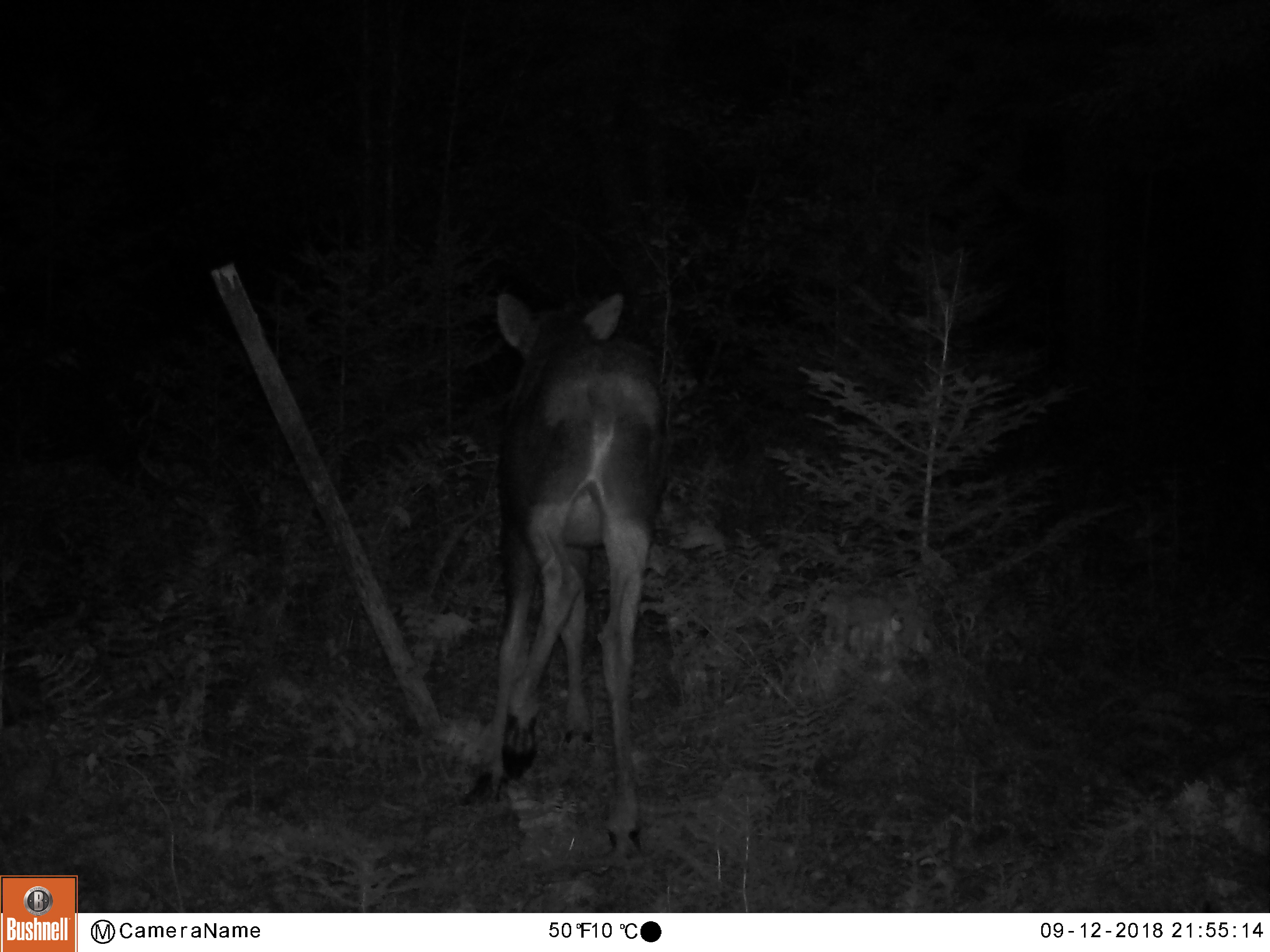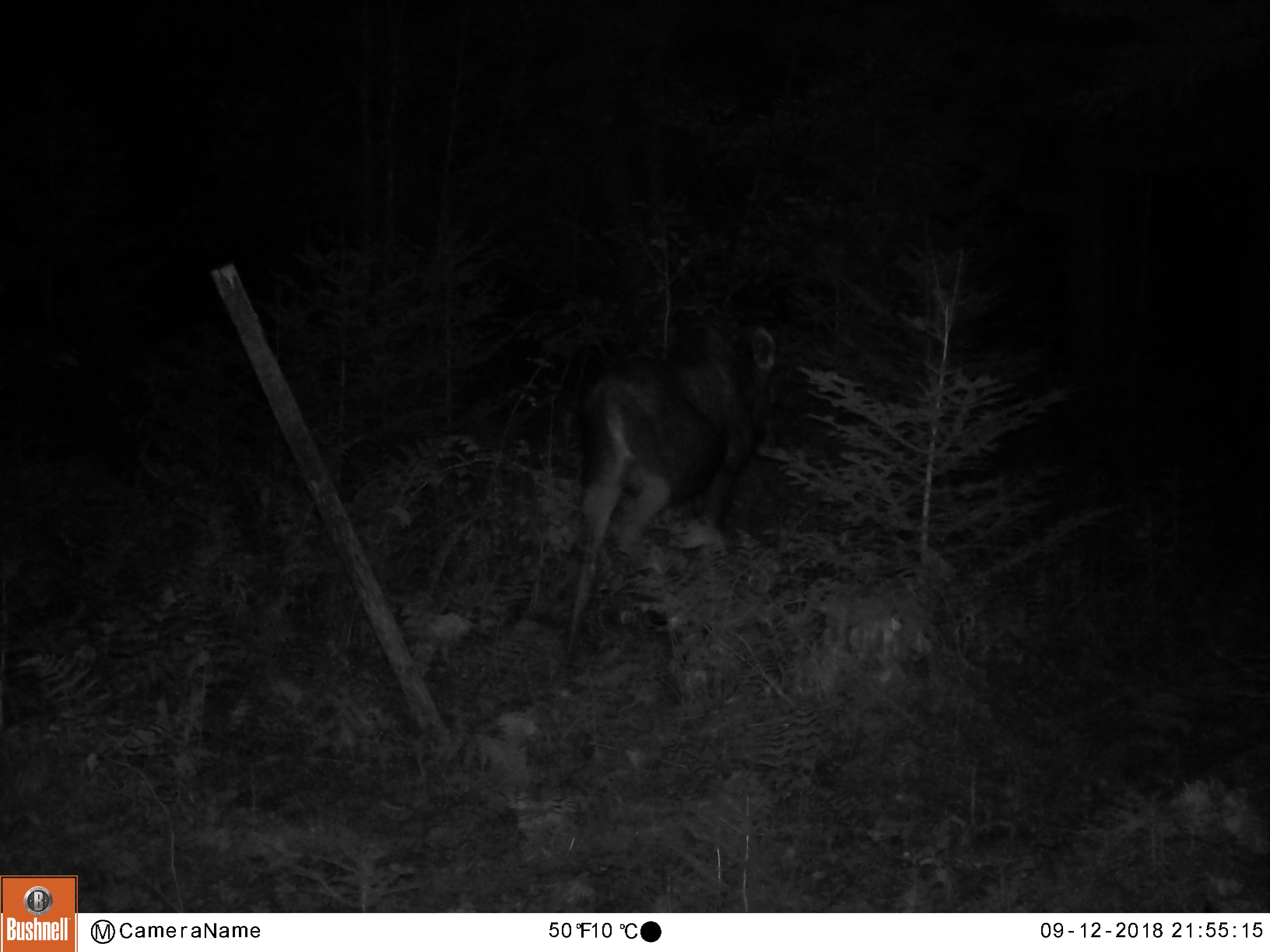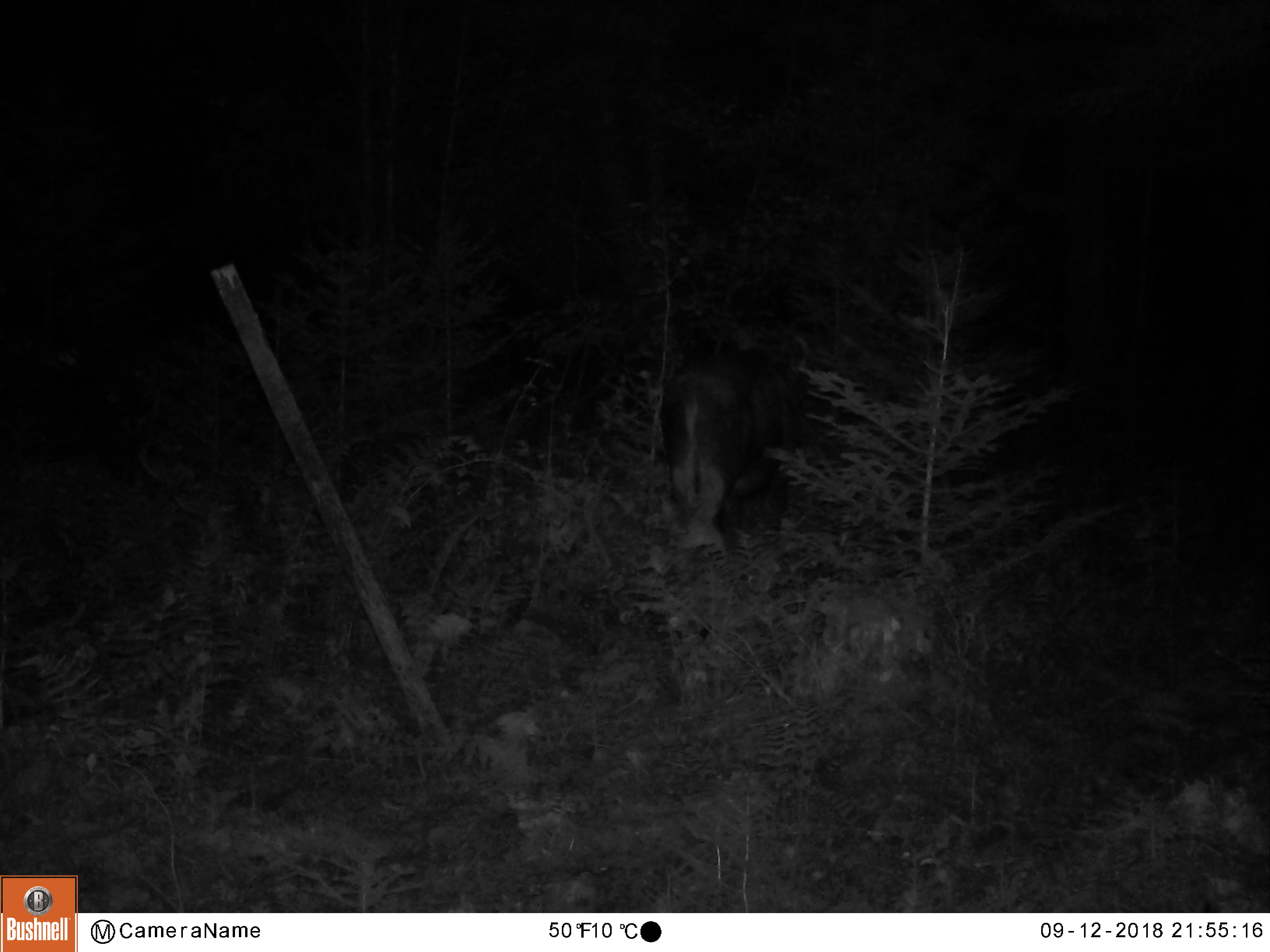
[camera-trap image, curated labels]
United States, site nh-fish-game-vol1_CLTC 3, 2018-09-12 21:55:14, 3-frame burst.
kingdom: Animalia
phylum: Chordata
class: Mammalia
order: Artiodactyla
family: Cervidae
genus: Alces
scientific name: Alces alces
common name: moose